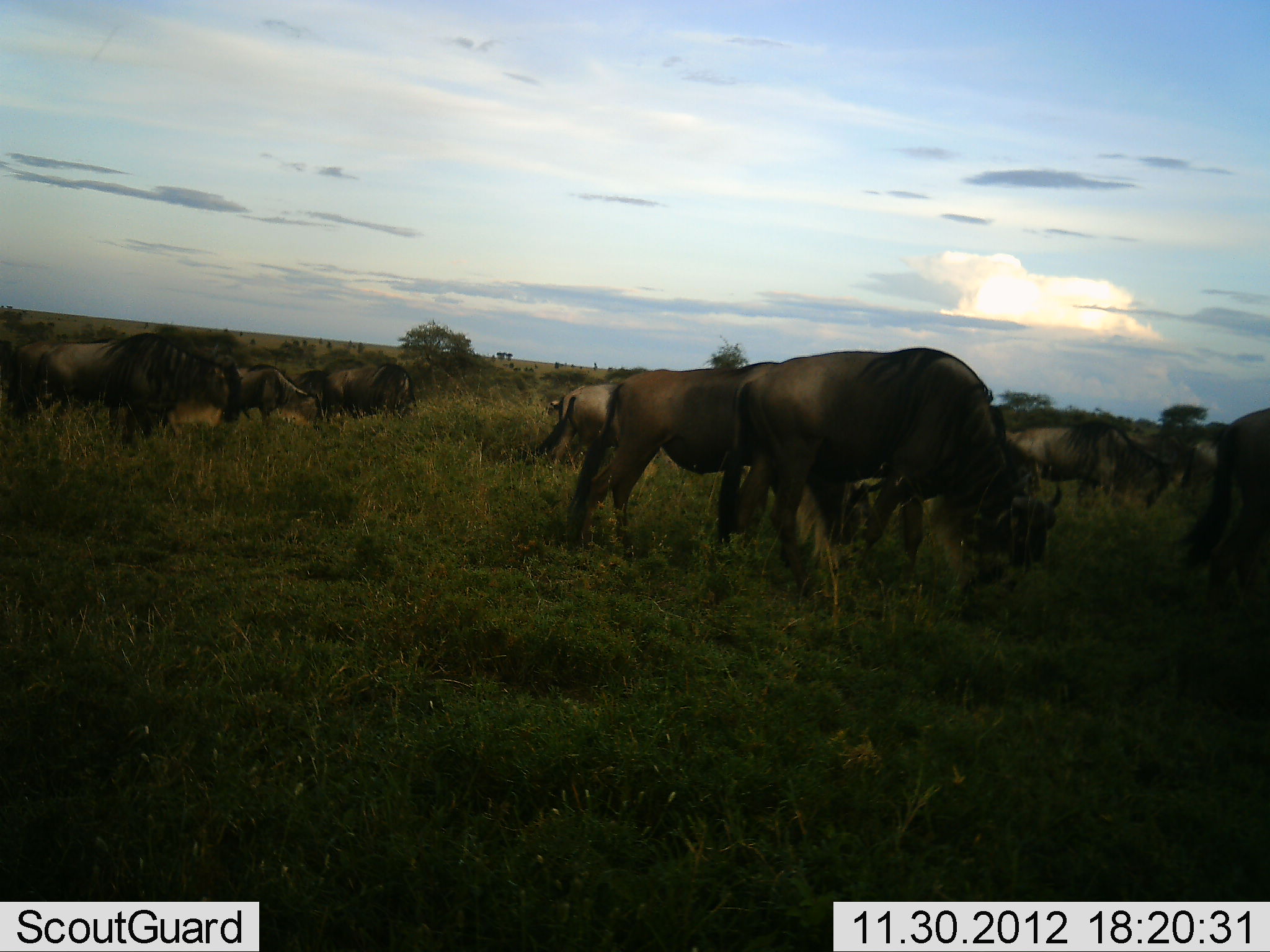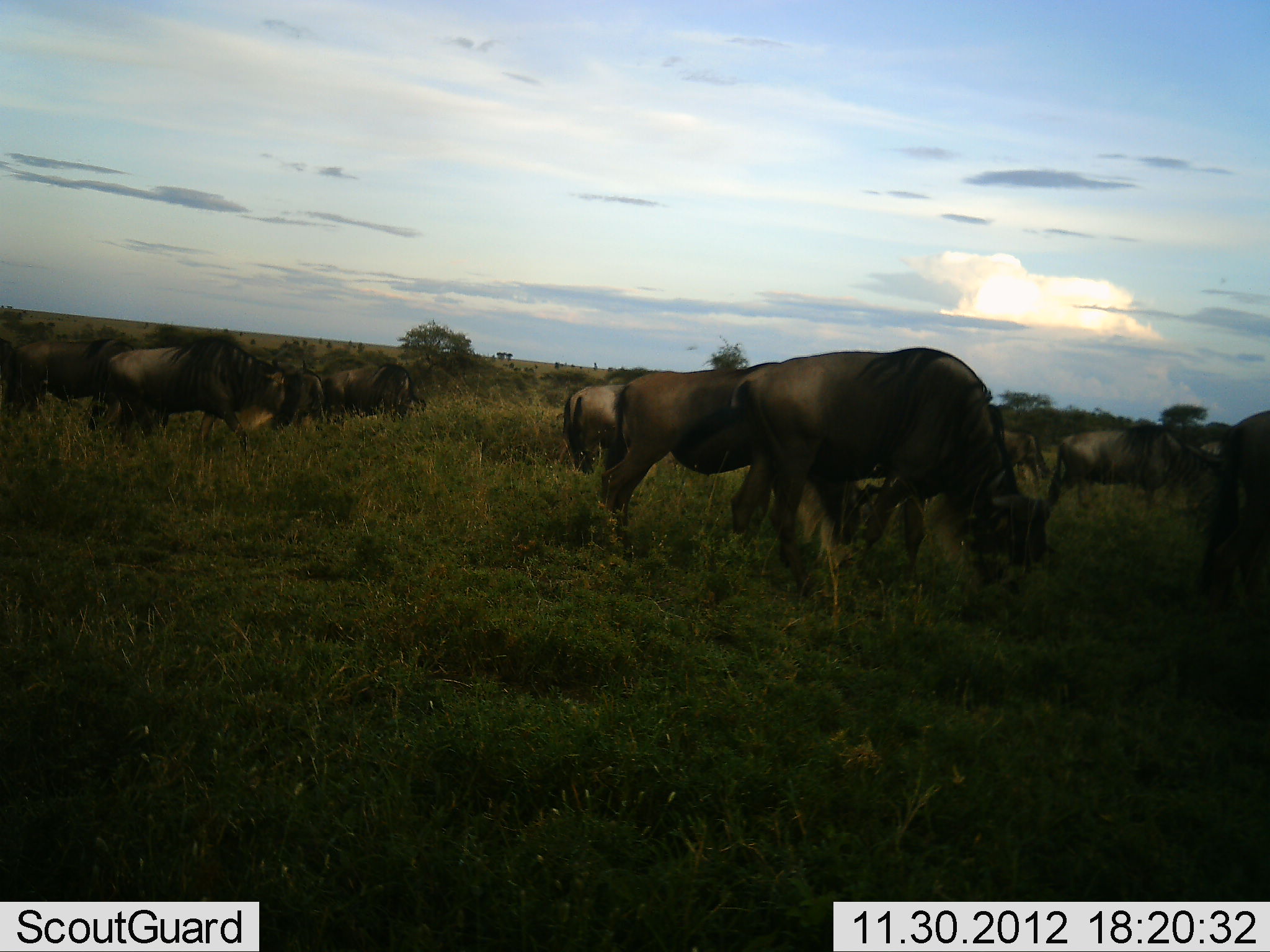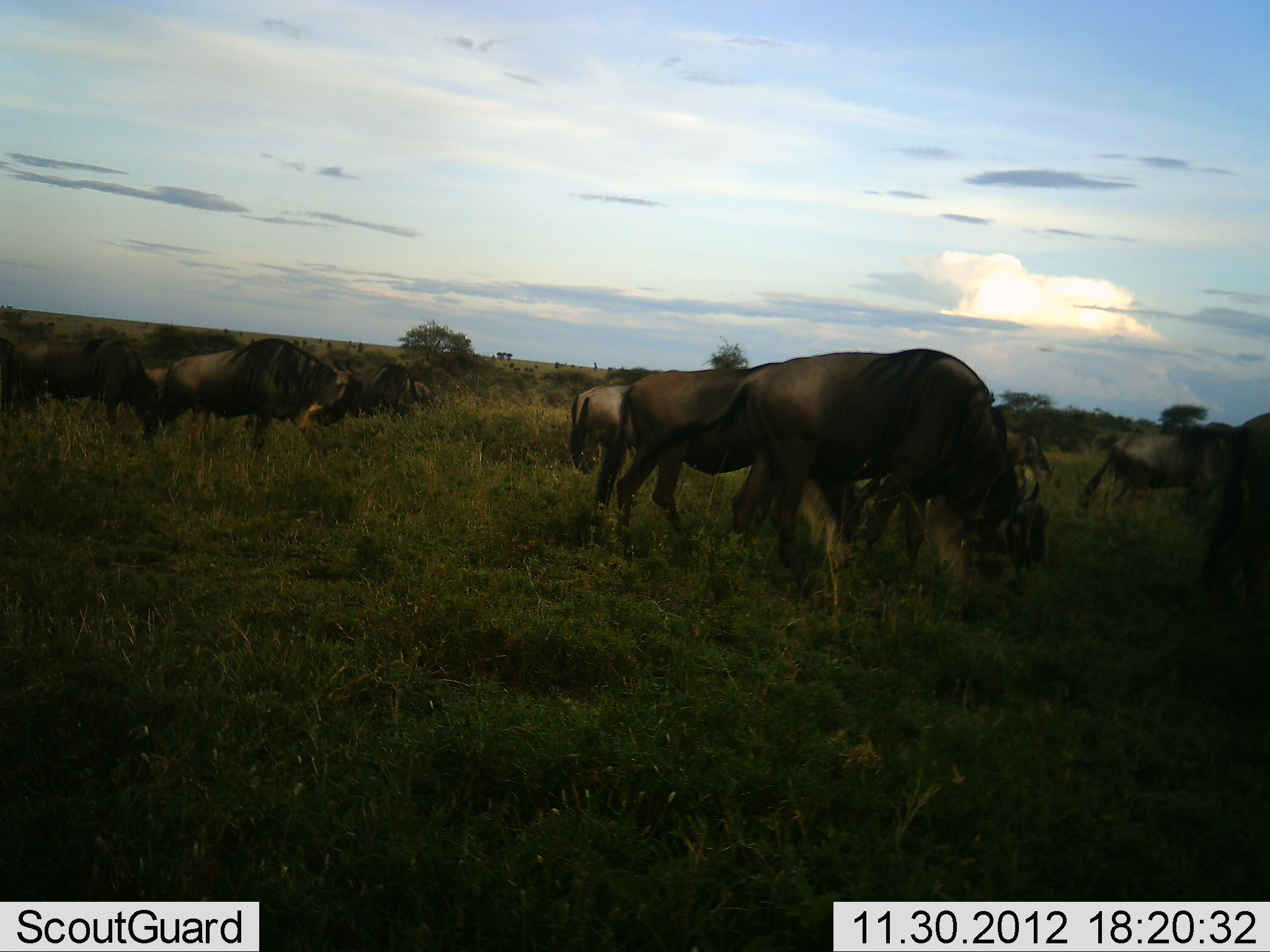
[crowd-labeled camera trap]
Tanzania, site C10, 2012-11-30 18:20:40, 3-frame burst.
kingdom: Animalia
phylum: Chordata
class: Mammalia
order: Artiodactyla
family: Bovidae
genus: Connochaetes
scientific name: Connochaetes taurinus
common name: blue wildebeest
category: wildebeest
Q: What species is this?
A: Wildebeest (blue wildebeest) (Connochaetes taurinus).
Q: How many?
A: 11-50.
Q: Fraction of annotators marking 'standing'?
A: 30%.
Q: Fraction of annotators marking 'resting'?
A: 0%.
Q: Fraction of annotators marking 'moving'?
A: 80%.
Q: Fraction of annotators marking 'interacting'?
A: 0%.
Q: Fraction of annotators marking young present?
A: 10%.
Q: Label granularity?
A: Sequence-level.